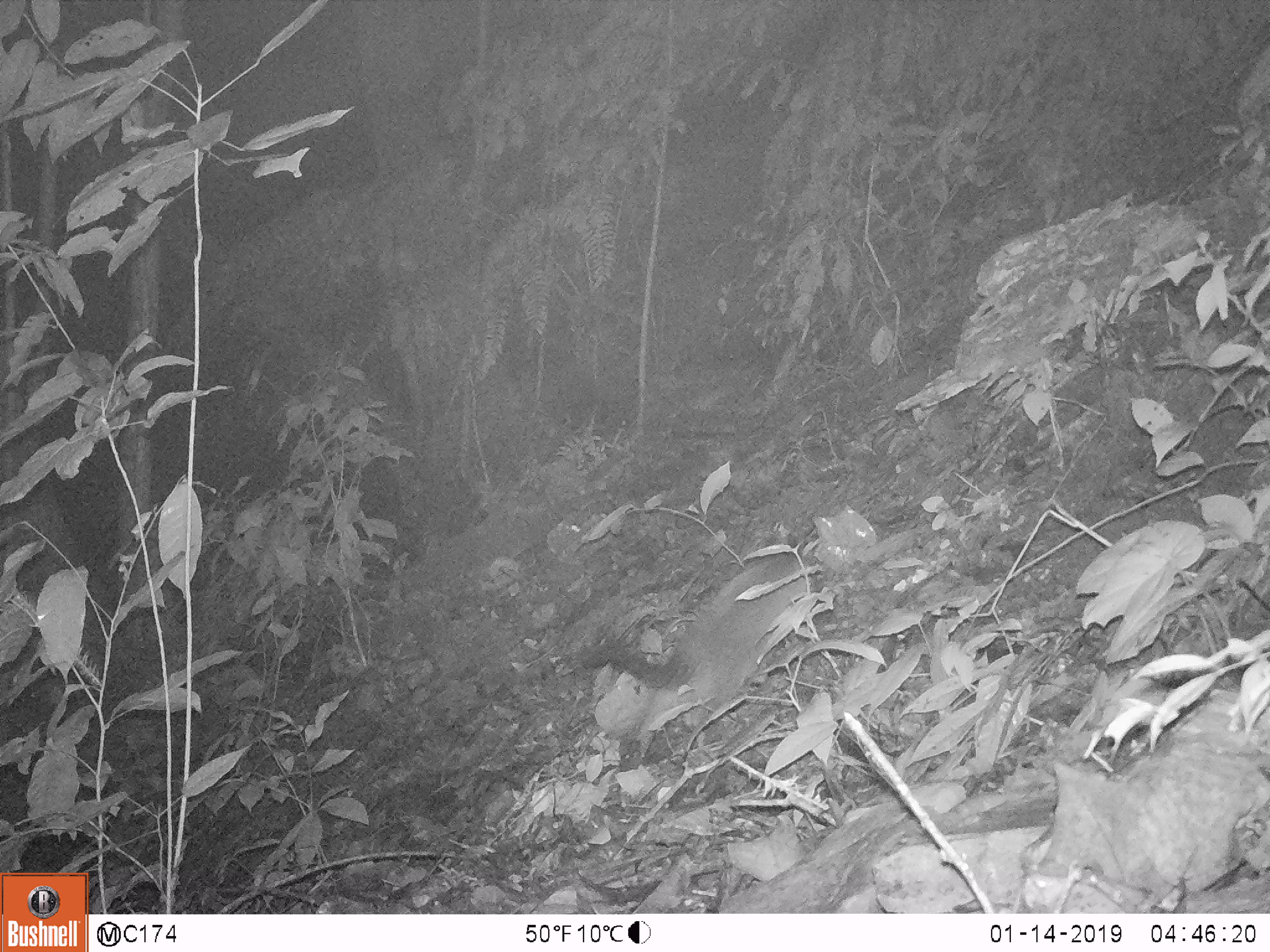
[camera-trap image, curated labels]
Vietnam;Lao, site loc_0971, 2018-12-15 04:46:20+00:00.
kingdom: Animalia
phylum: Chordata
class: Mammalia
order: Carnivora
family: Viverridae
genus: Paguma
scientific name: Paguma larvata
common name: masked palm civet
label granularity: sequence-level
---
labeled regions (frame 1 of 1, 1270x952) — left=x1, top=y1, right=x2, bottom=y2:
masked palm civet: left=575, top=551, right=816, bottom=726